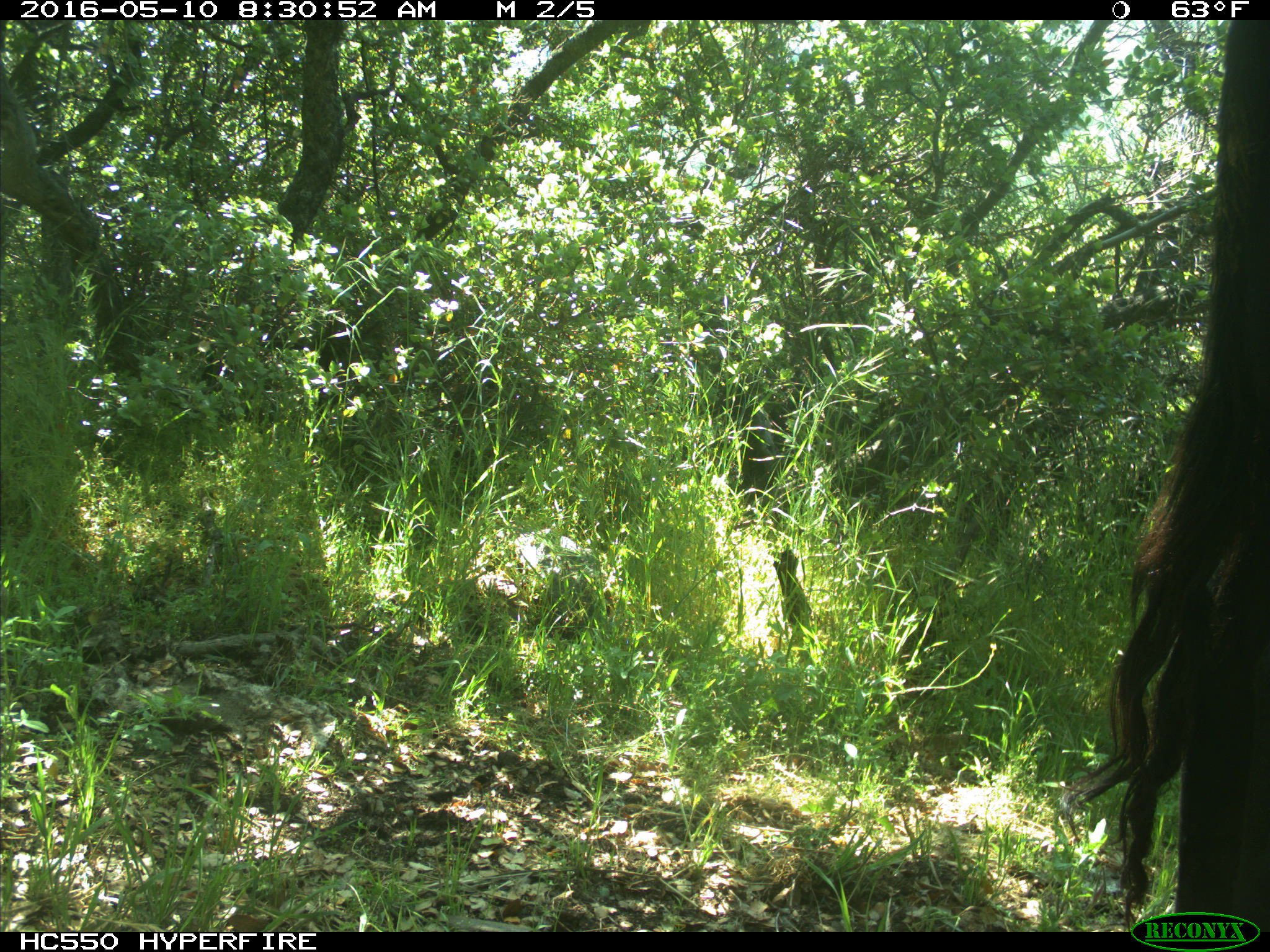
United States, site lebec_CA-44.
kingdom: Animalia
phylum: Chordata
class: Mammalia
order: Artiodactyla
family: Bovidae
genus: Bos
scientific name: Bos taurus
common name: domestic cow